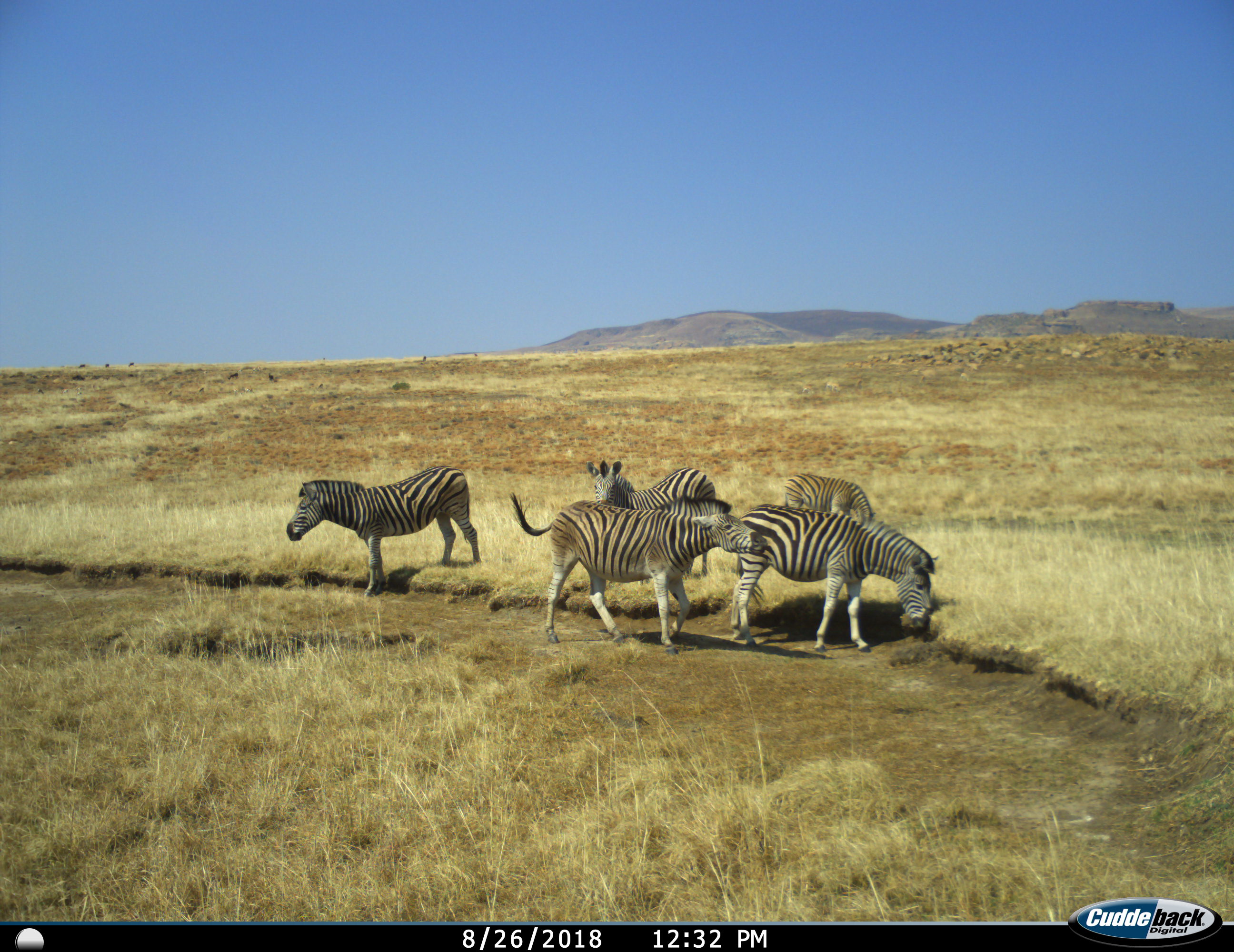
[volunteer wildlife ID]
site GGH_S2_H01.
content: unidentified animal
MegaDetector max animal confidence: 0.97